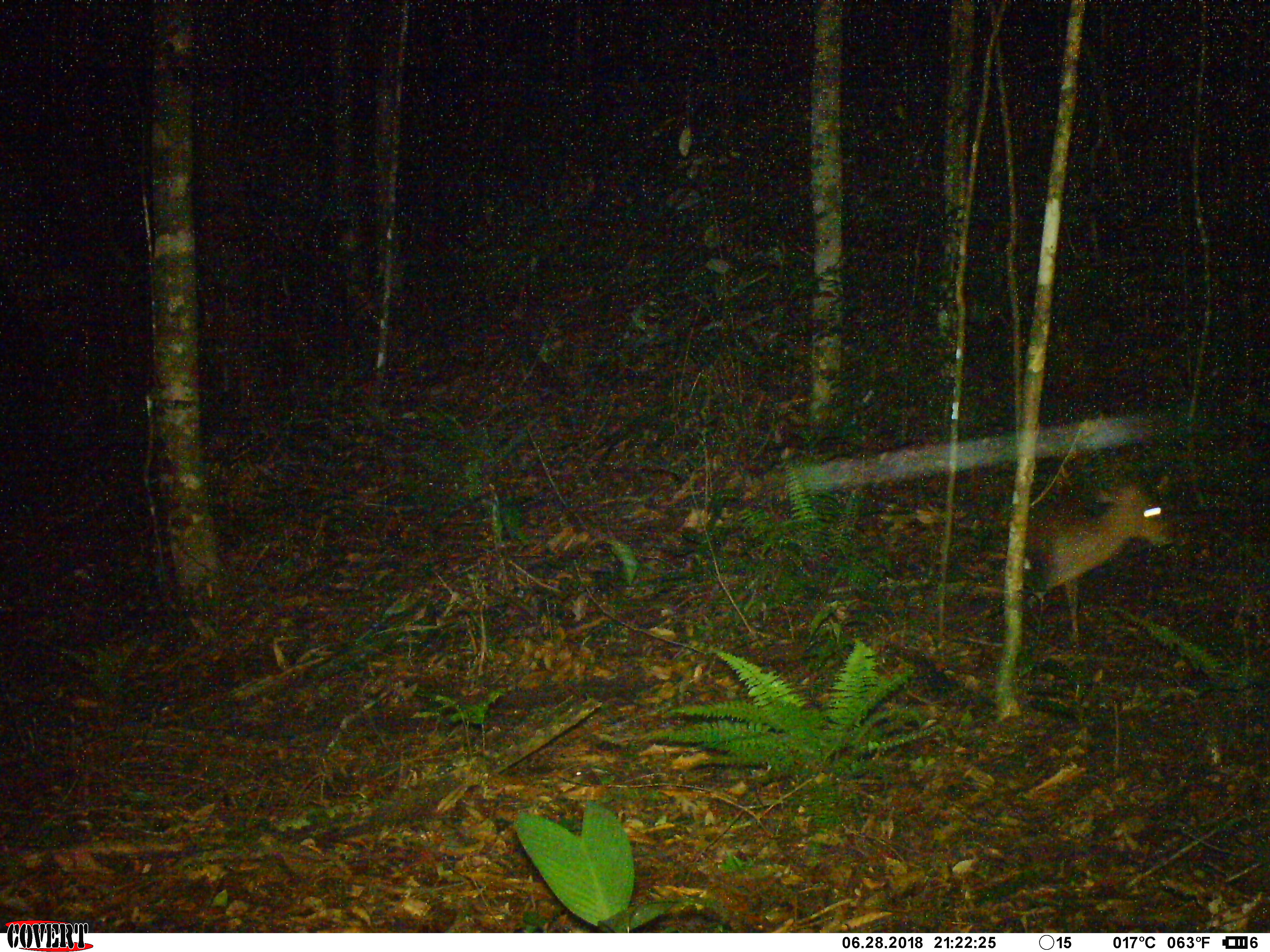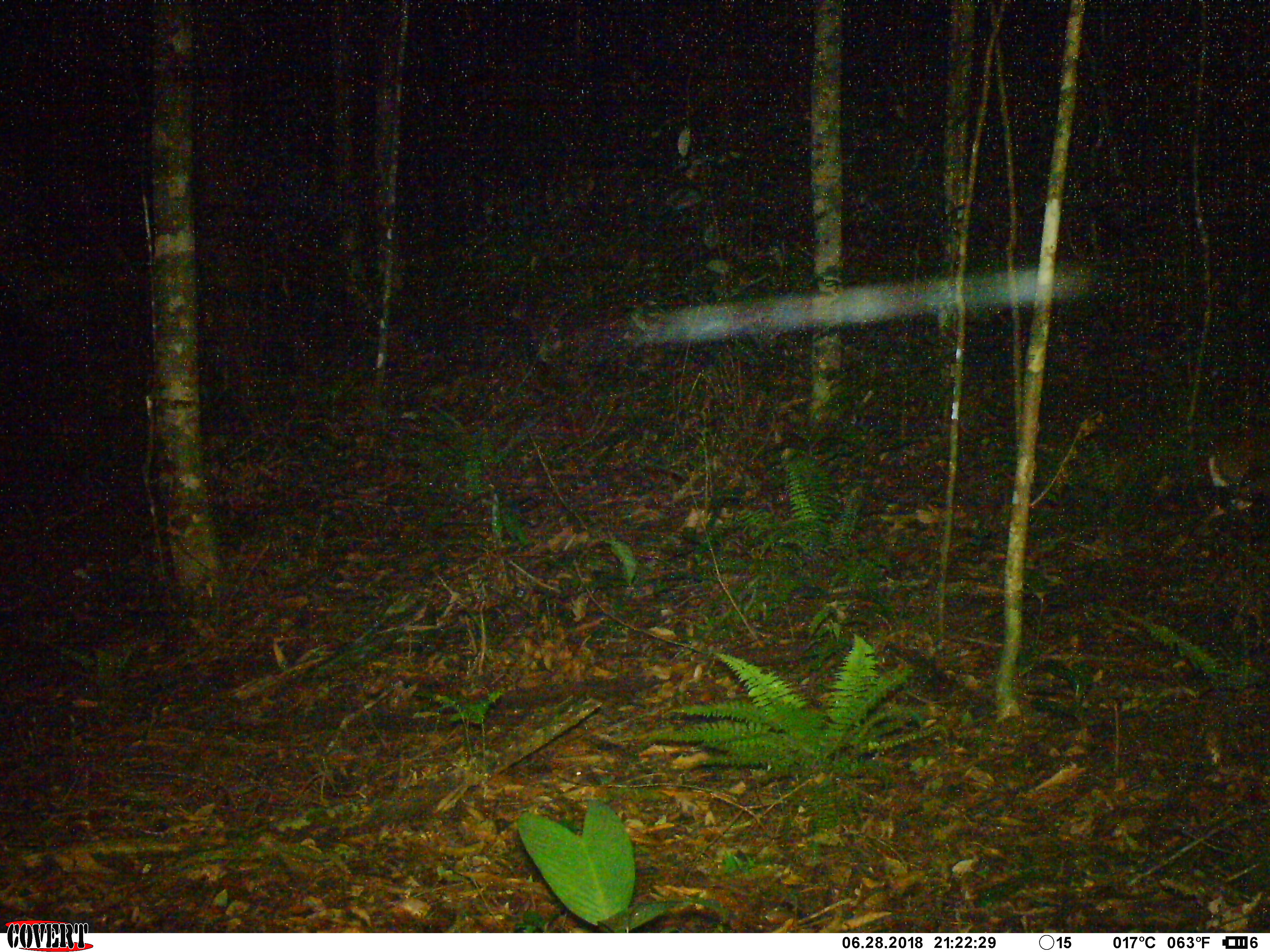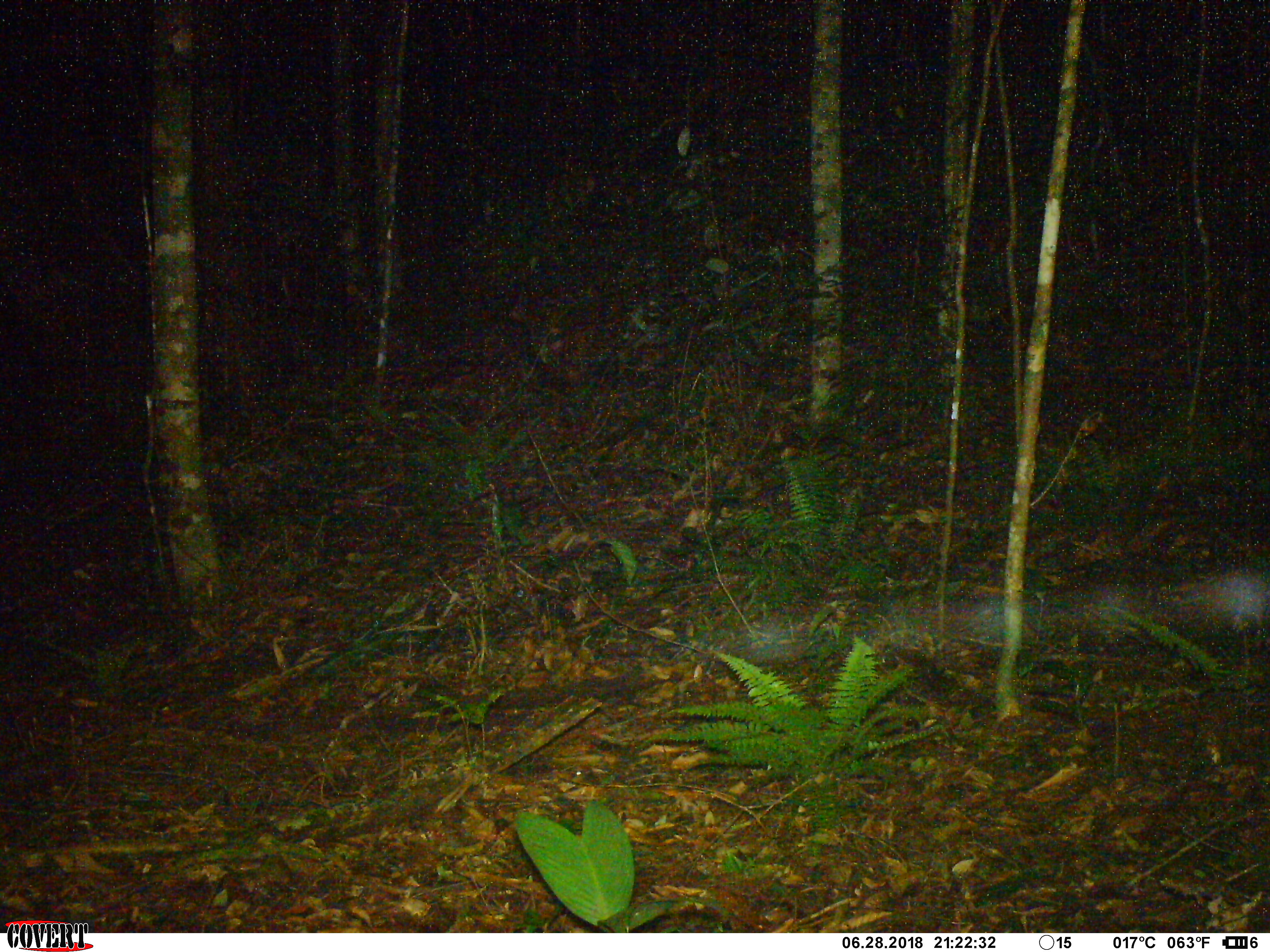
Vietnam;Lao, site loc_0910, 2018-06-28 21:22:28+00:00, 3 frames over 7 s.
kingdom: Animalia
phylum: Chordata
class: Mammalia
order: Artiodactyla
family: Cervidae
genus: Muntiacus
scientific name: Muntiacus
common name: muntjacs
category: unidentified muntjac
Unidentified muntjac (muntjacs) (Muntiacus). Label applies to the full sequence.